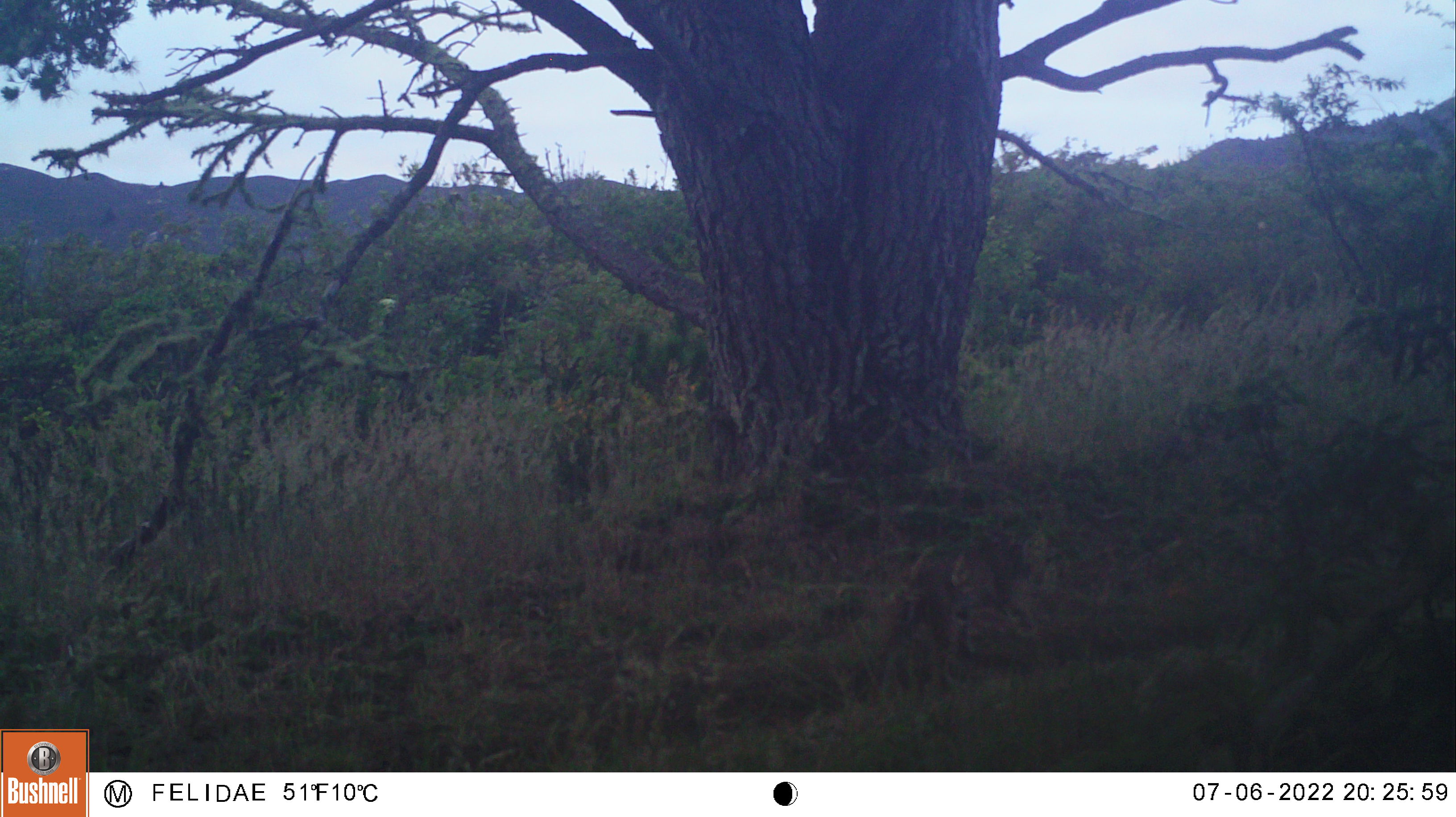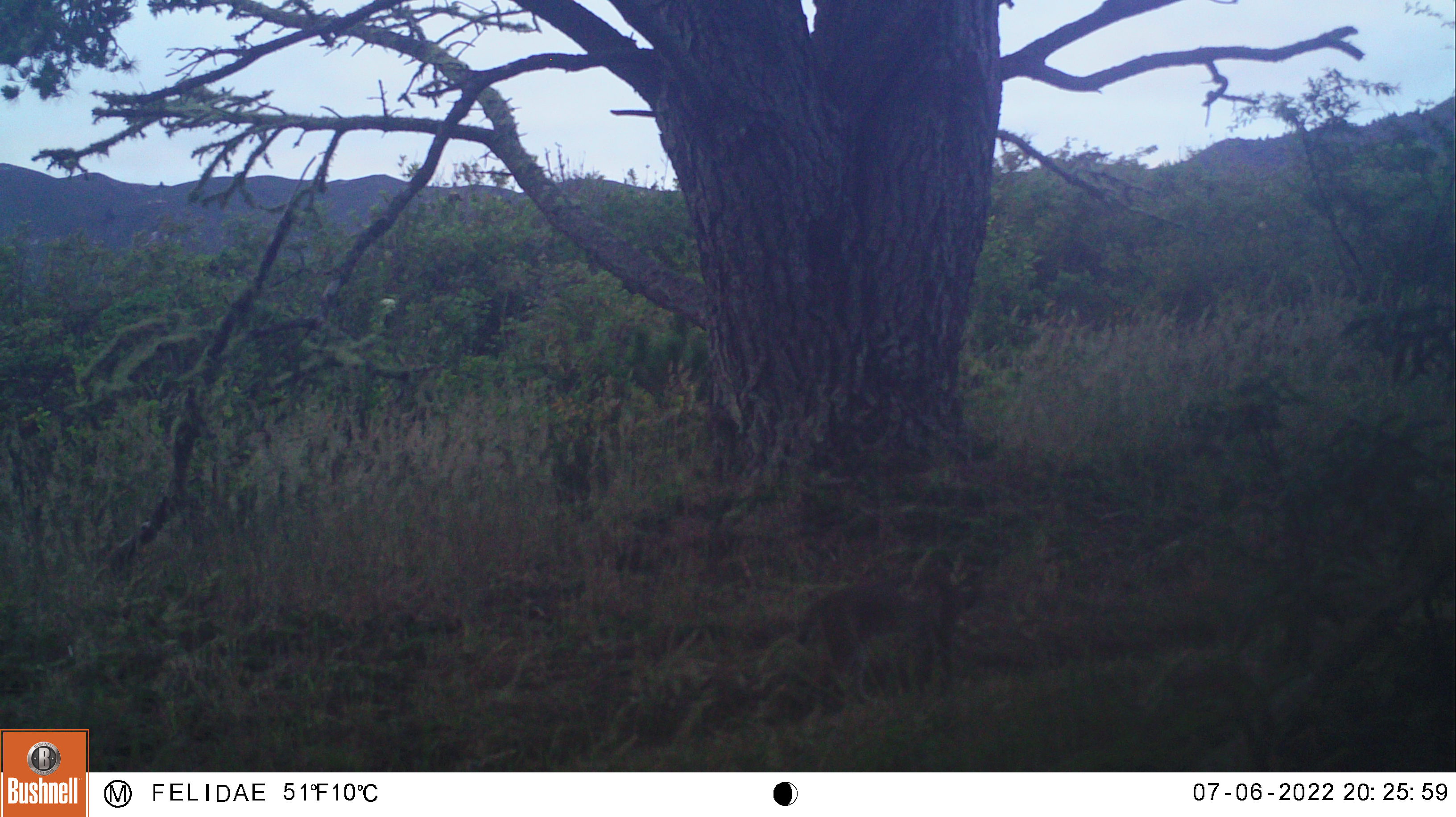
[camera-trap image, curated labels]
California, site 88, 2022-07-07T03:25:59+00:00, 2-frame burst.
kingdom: Animalia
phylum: Chordata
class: Mammalia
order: Carnivora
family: Felidae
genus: Lynx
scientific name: Lynx rufus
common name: bobcat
Bobcat (Lynx rufus).